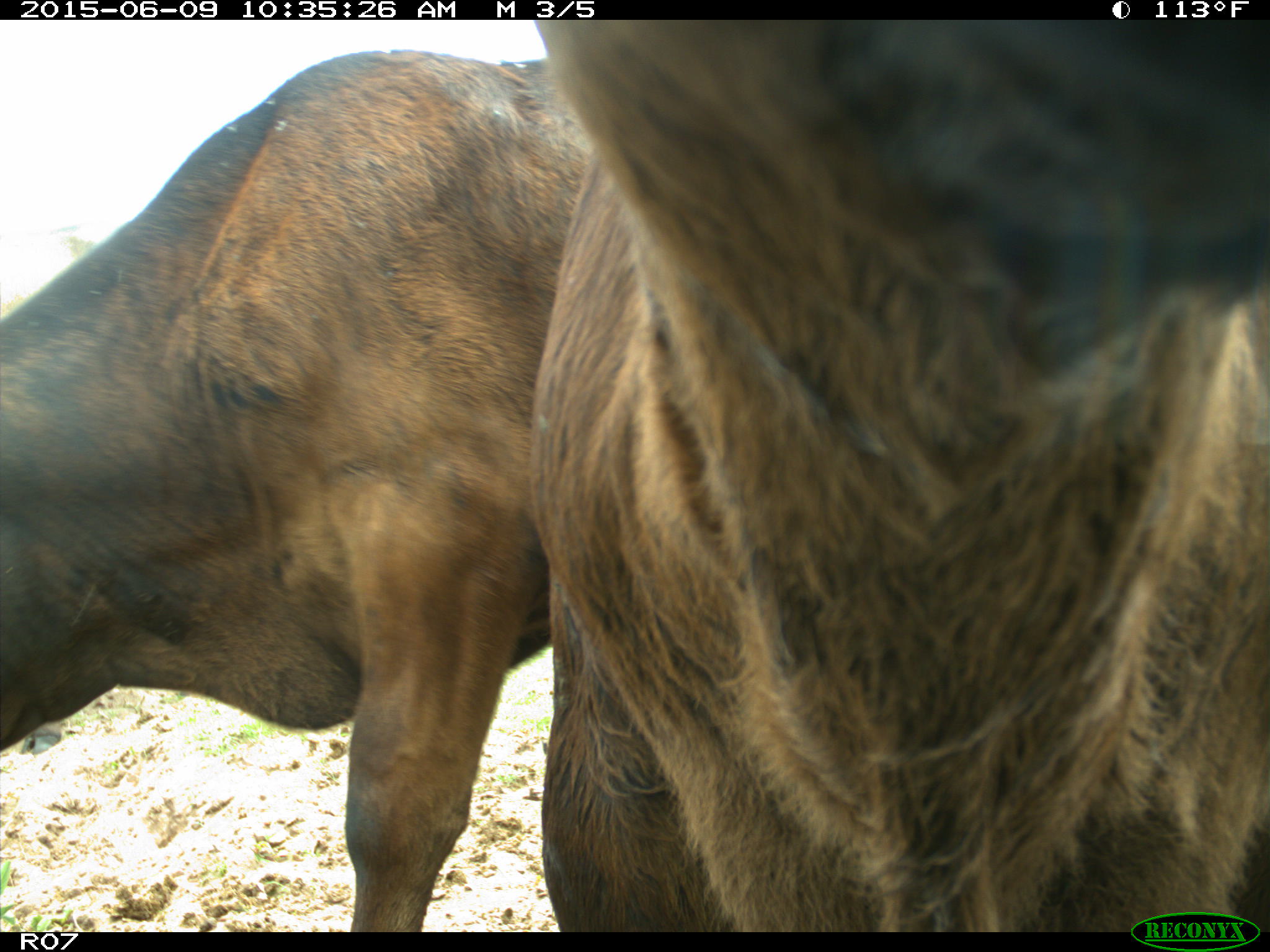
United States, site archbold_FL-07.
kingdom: Animalia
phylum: Chordata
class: Mammalia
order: Artiodactyla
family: Bovidae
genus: Bos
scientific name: Bos taurus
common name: domestic cow